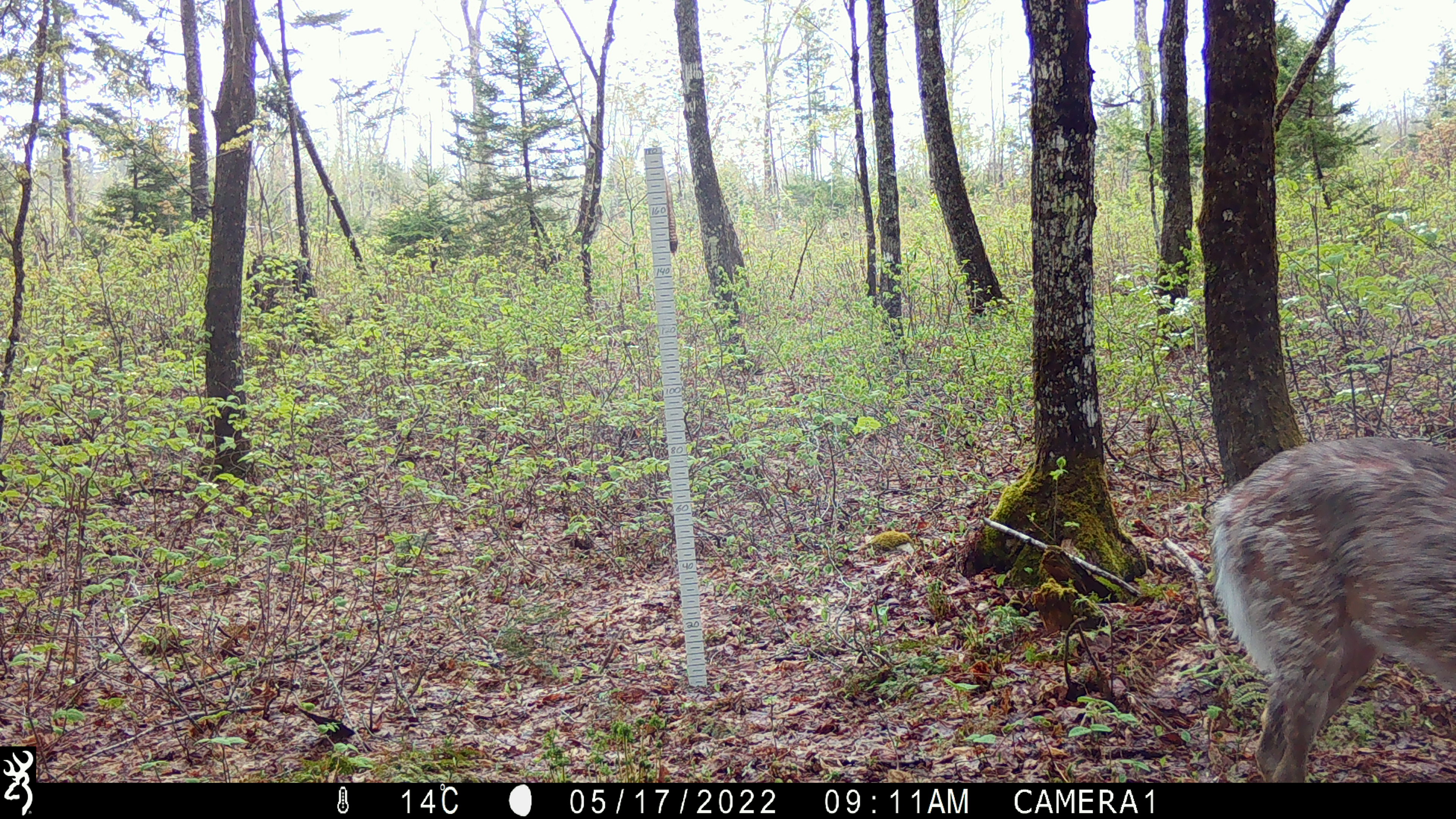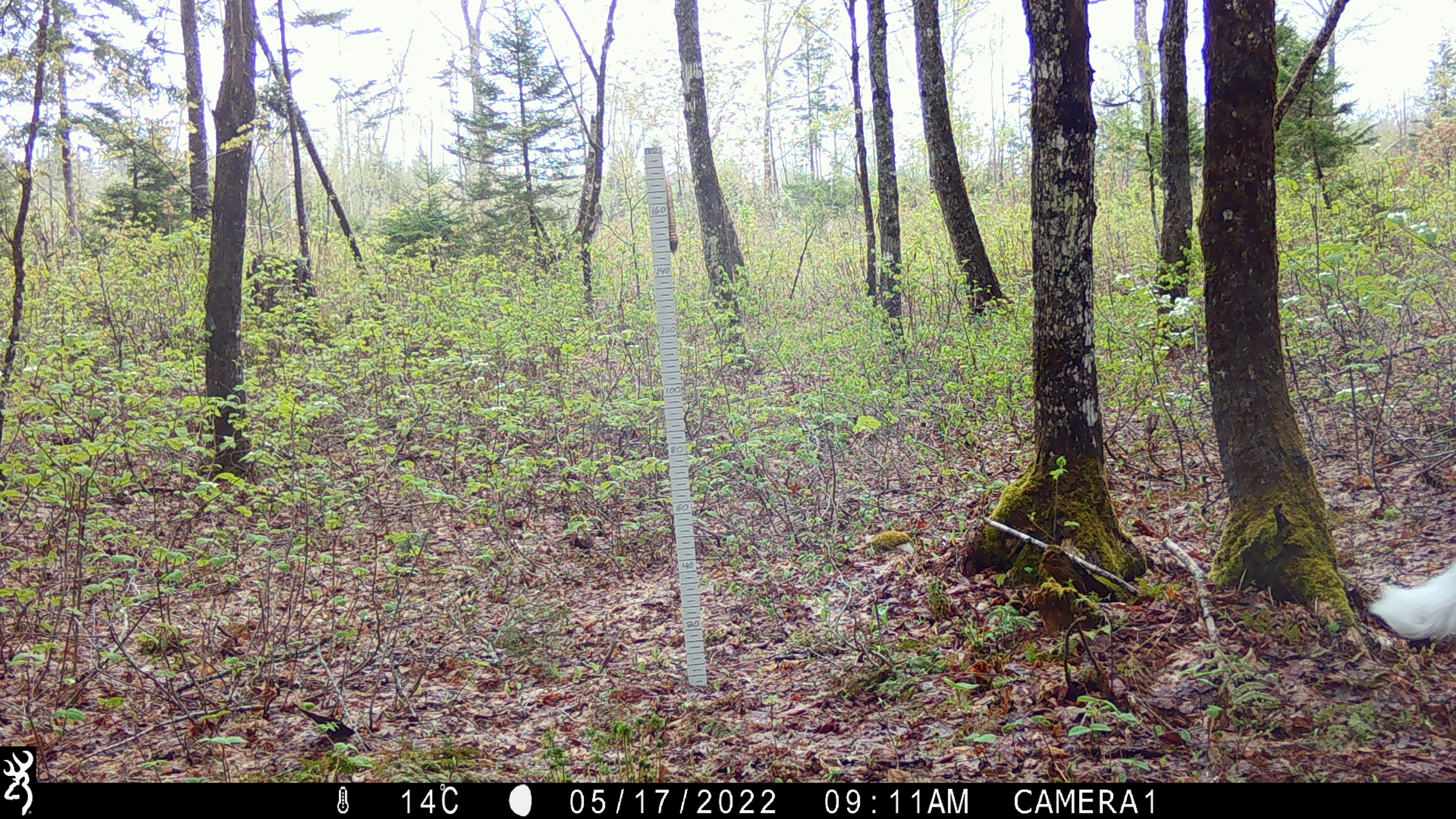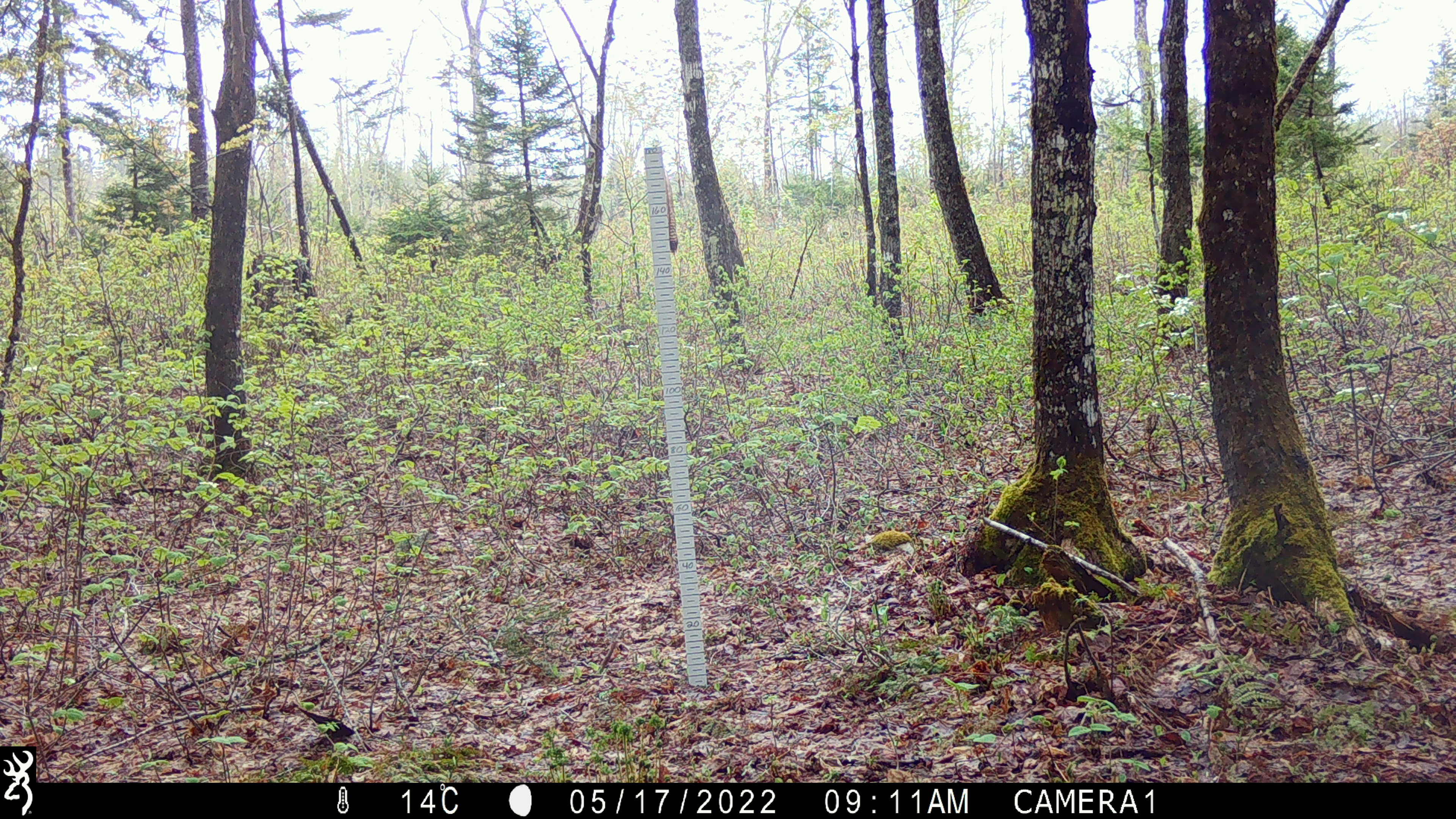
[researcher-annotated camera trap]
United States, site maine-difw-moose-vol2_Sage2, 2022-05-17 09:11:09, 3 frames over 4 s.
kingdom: Animalia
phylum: Chordata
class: Mammalia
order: Artiodactyla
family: Cervidae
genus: Odocoileus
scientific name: Odocoileus virginianus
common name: white-tailed deer